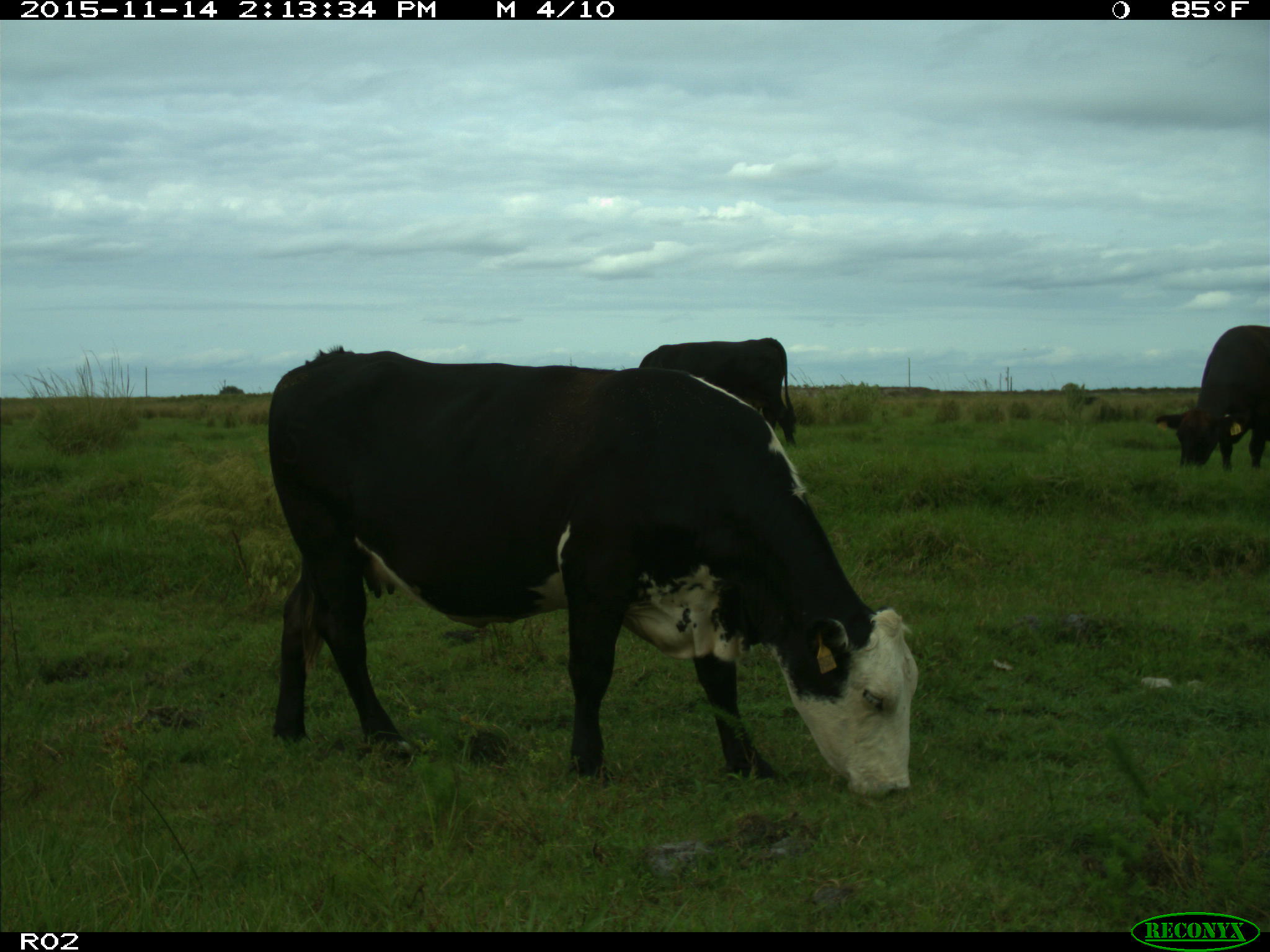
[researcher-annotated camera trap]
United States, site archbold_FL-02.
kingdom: Animalia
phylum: Chordata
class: Mammalia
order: Artiodactyla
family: Bovidae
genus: Bos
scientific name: Bos taurus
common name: domestic cow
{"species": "Bos taurus (domestic cow)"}